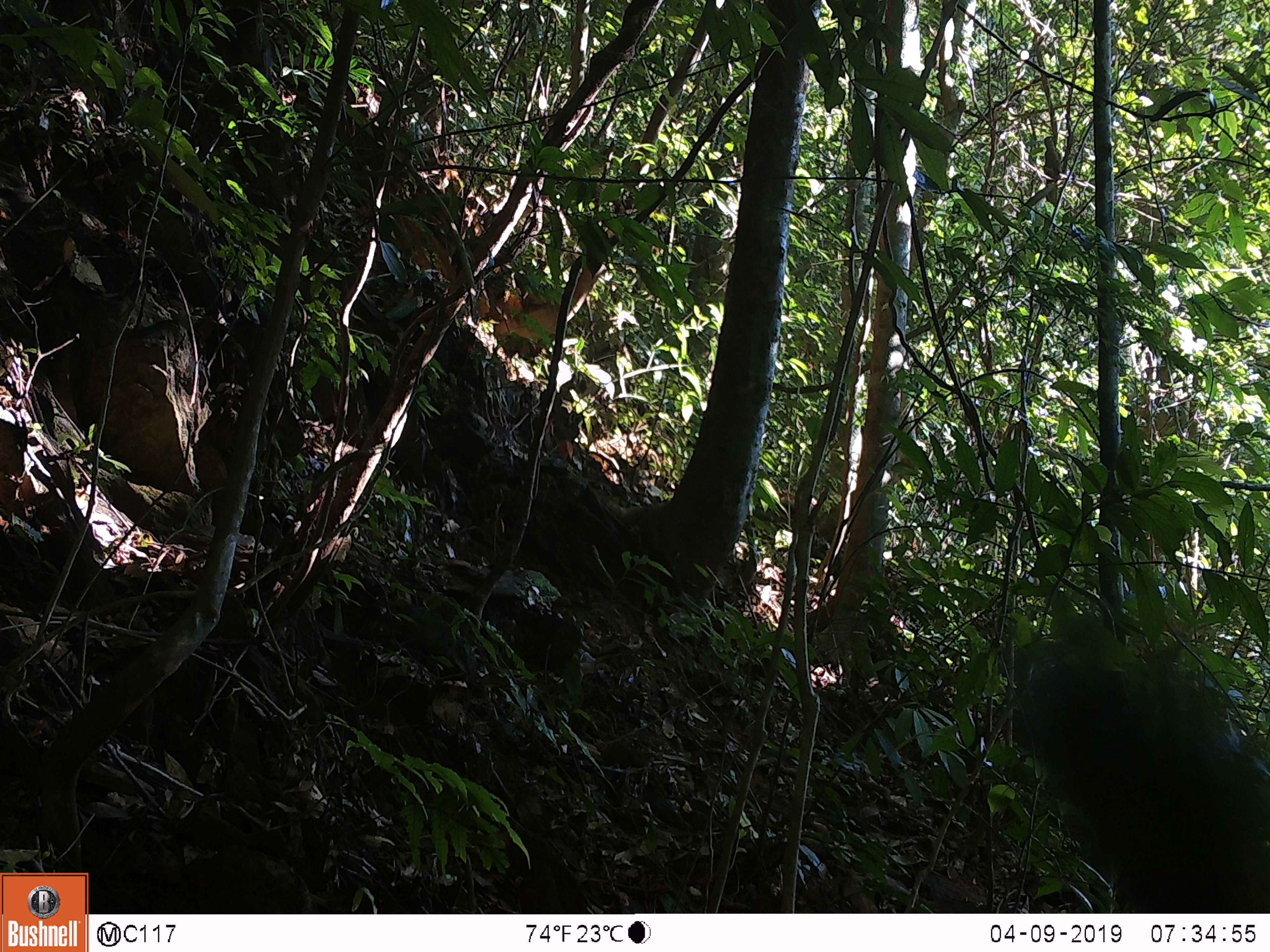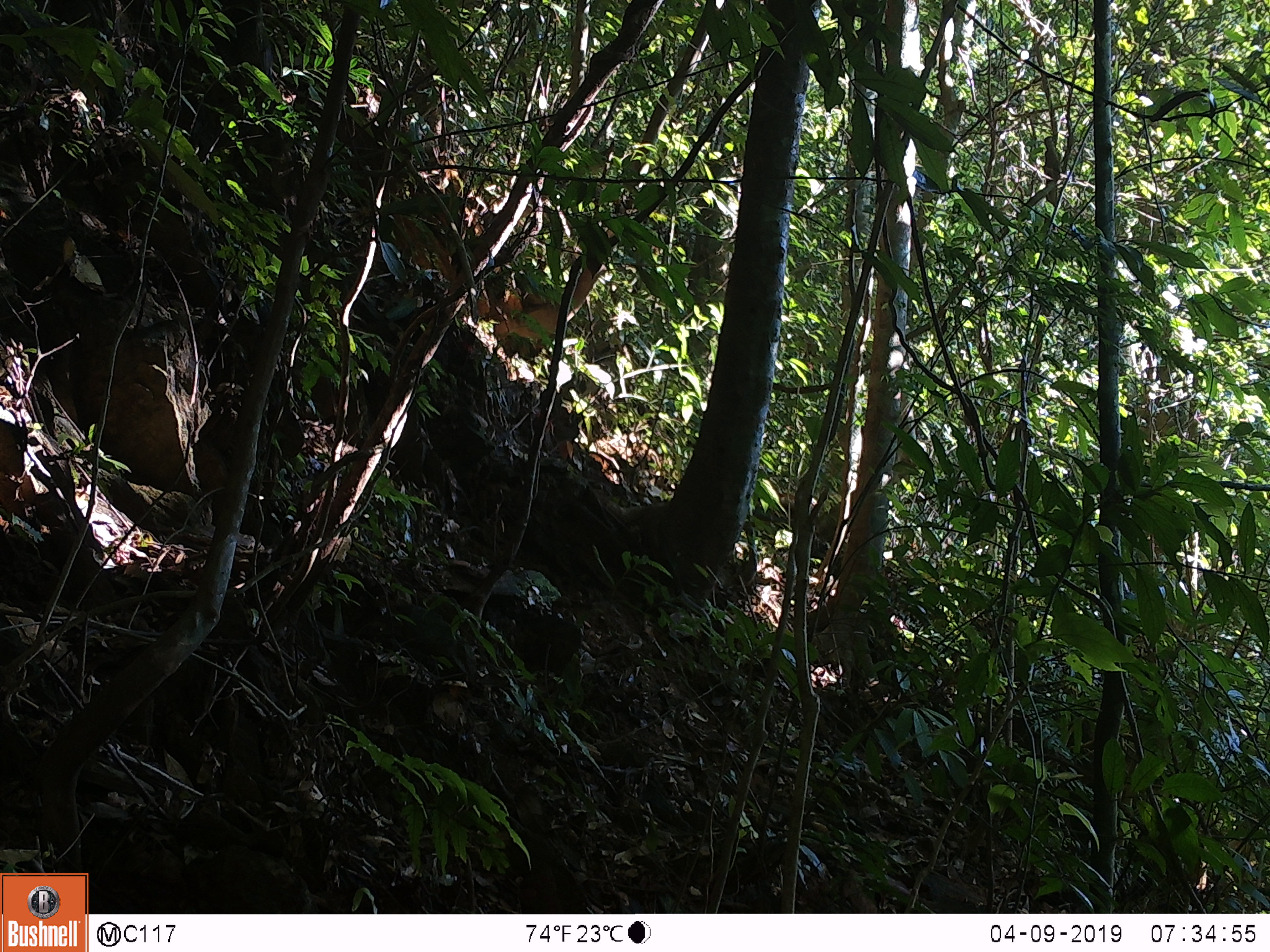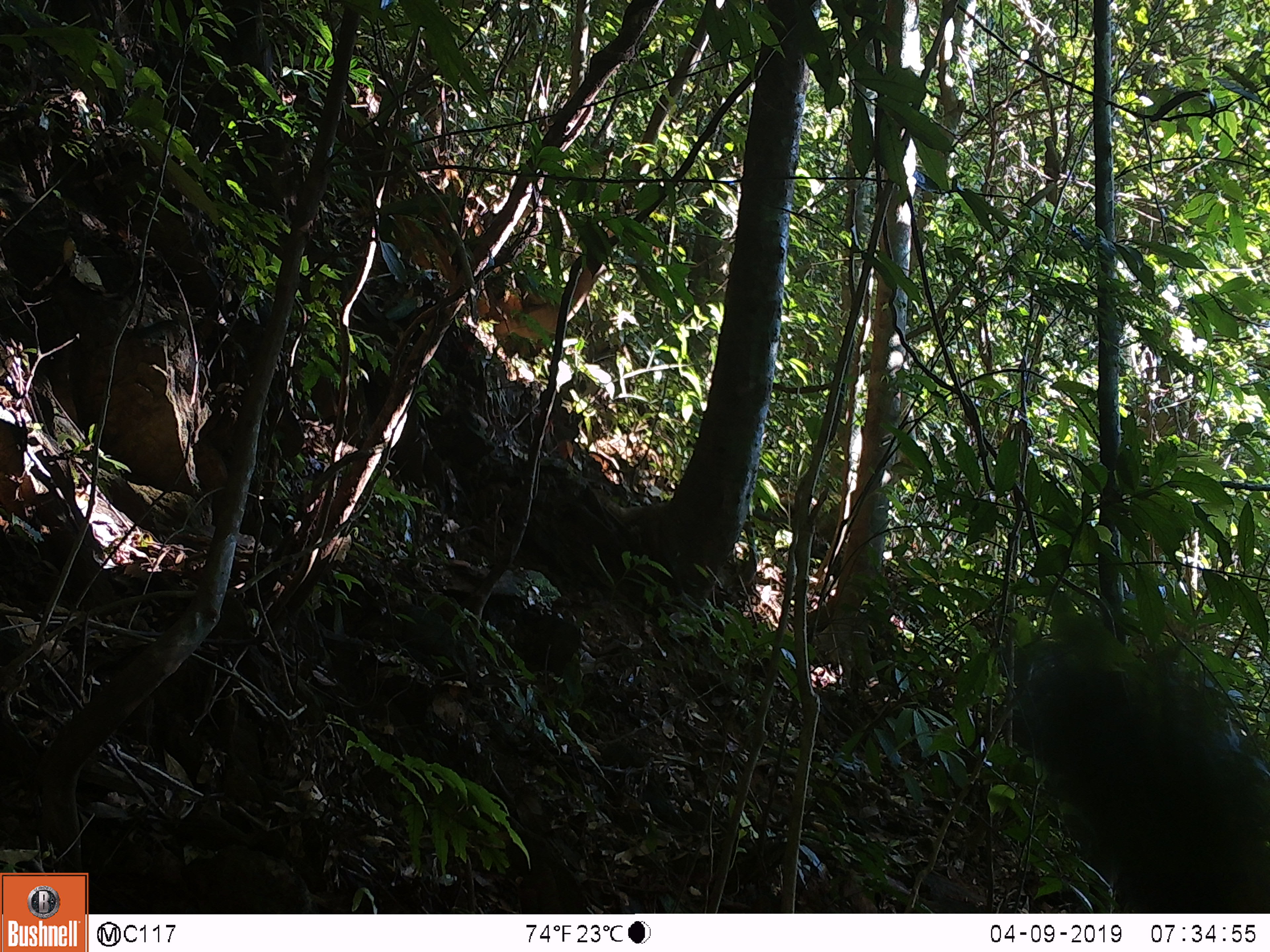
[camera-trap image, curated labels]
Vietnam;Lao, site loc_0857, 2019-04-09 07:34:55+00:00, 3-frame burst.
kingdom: Animalia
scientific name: Animalia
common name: animal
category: unidentified animal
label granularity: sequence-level